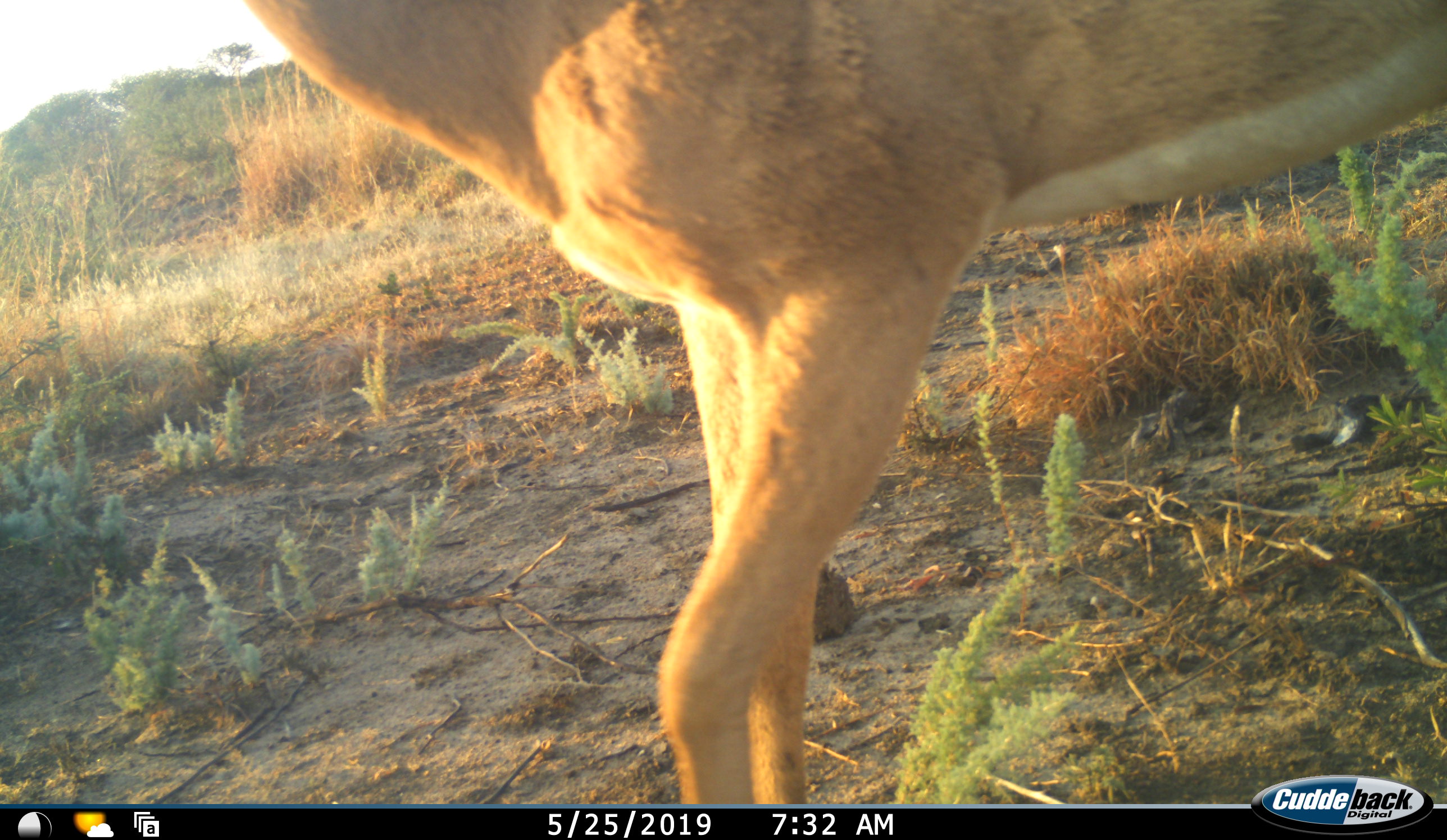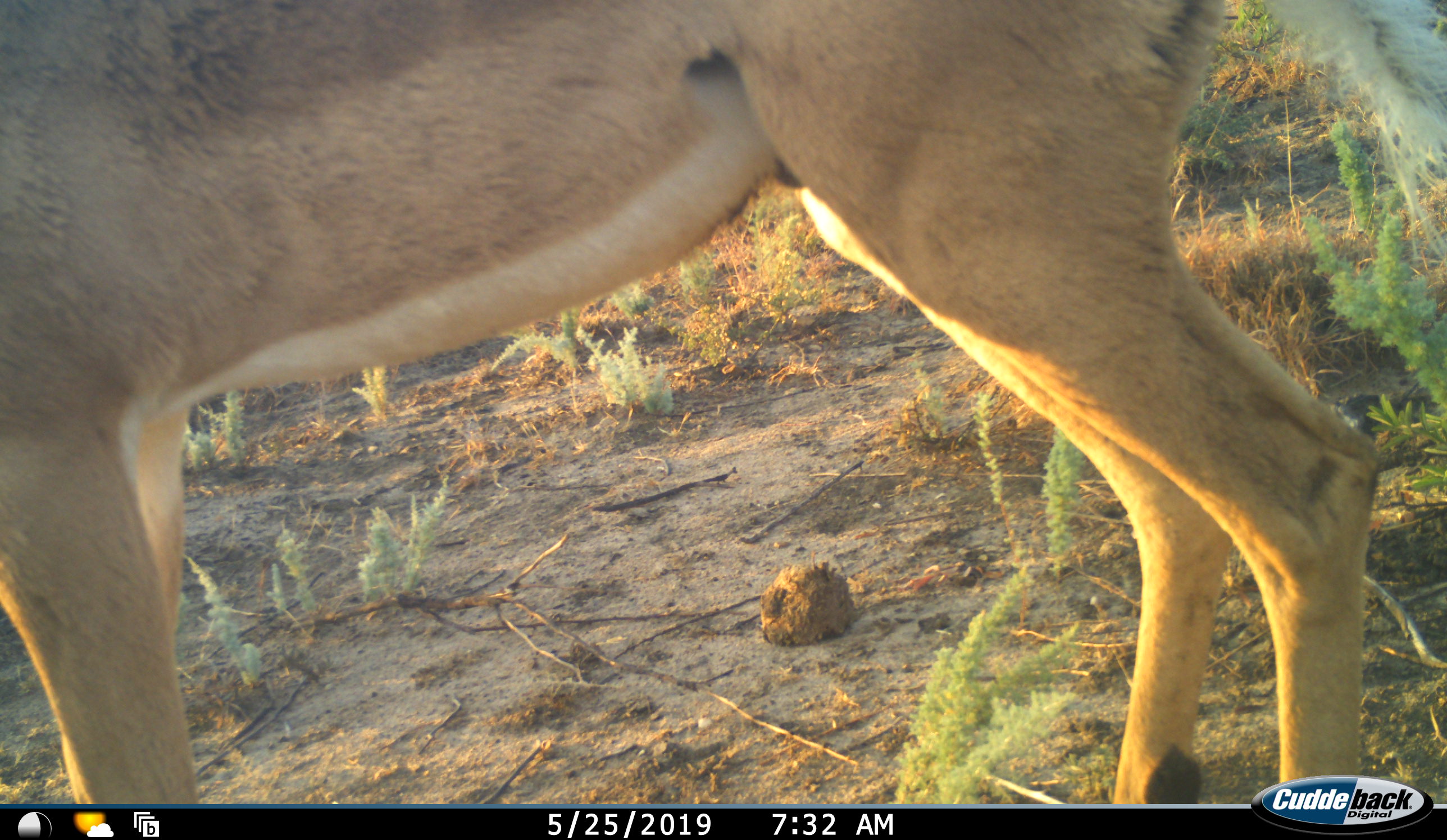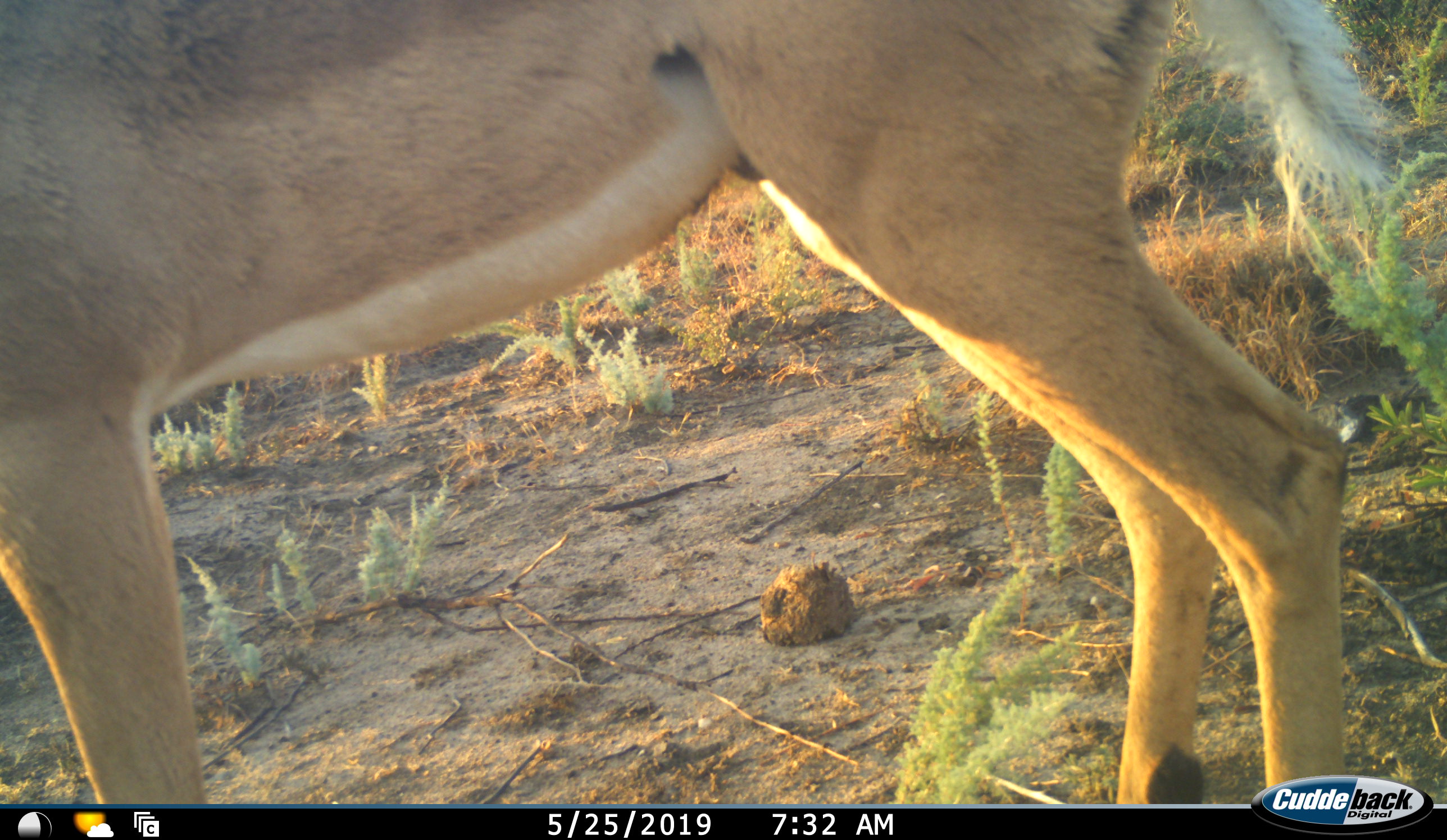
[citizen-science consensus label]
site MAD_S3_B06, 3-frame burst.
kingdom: Animalia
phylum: Chordata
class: Mammalia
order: Artiodactyla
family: Bovidae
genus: Aepyceros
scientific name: Aepyceros melampus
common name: impala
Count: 1.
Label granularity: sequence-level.